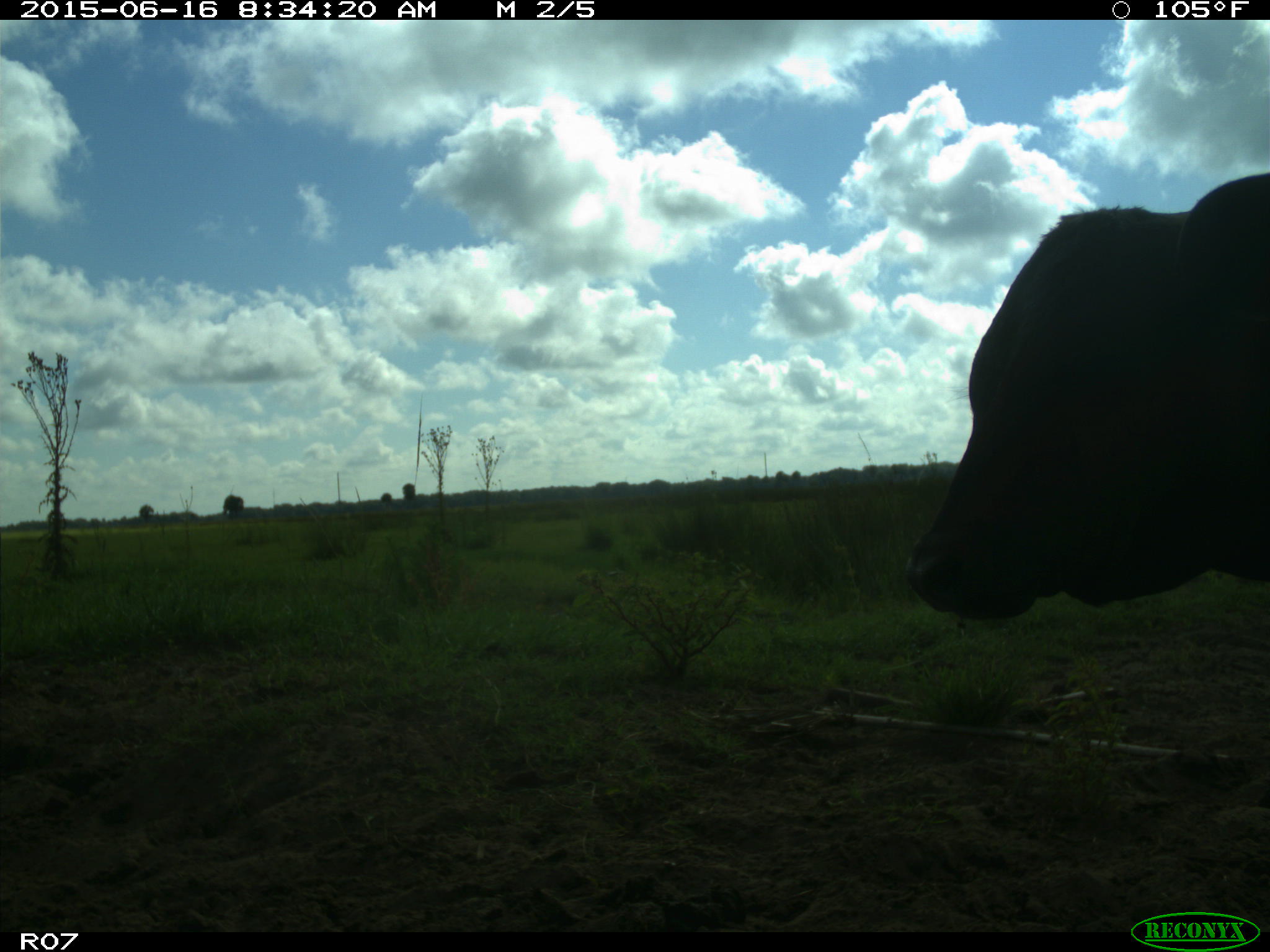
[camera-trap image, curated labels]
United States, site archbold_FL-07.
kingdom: Animalia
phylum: Chordata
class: Mammalia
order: Artiodactyla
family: Bovidae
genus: Bos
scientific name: Bos taurus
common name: domestic cow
Bos taurus (domestic cow).